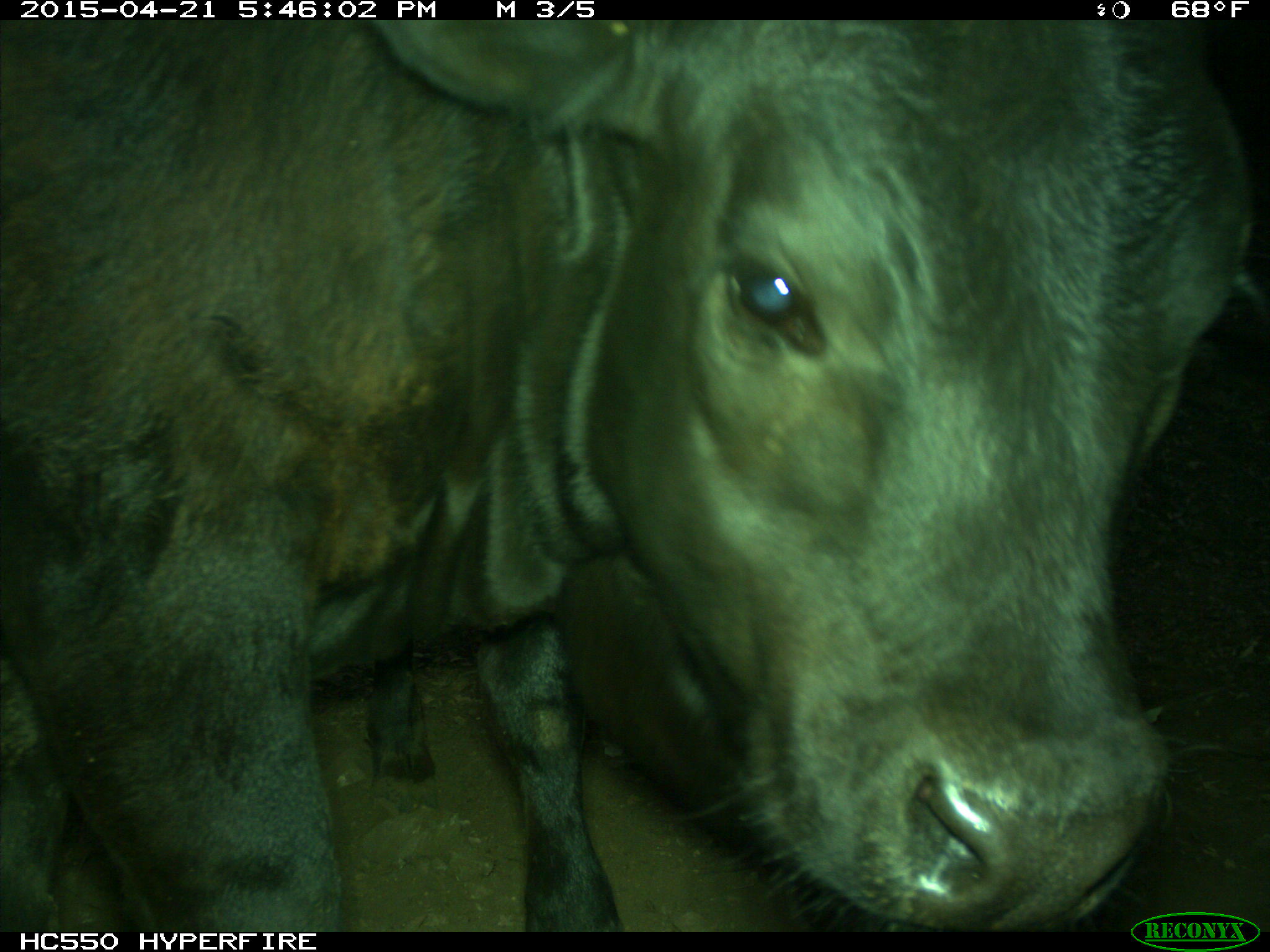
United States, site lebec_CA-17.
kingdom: Animalia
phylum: Chordata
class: Mammalia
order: Artiodactyla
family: Bovidae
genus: Bos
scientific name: Bos taurus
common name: domestic cow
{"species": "Bos taurus (domestic cow)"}